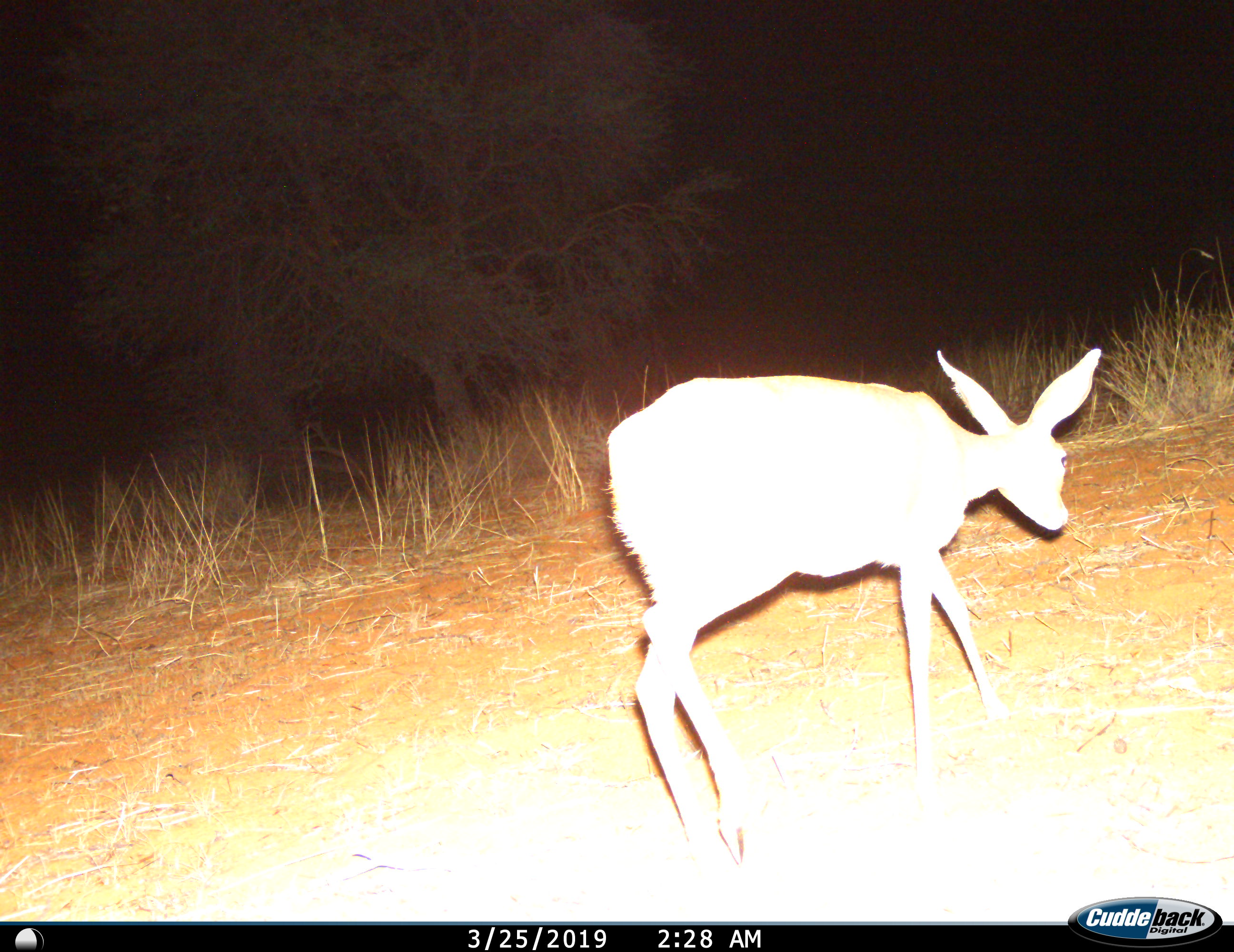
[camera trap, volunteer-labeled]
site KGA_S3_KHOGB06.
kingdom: Animalia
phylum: Chordata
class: Mammalia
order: Artiodactyla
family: Bovidae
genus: Raphicerus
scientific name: Raphicerus campestris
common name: steenbok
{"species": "steenbok (Raphicerus campestris)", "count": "1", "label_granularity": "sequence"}